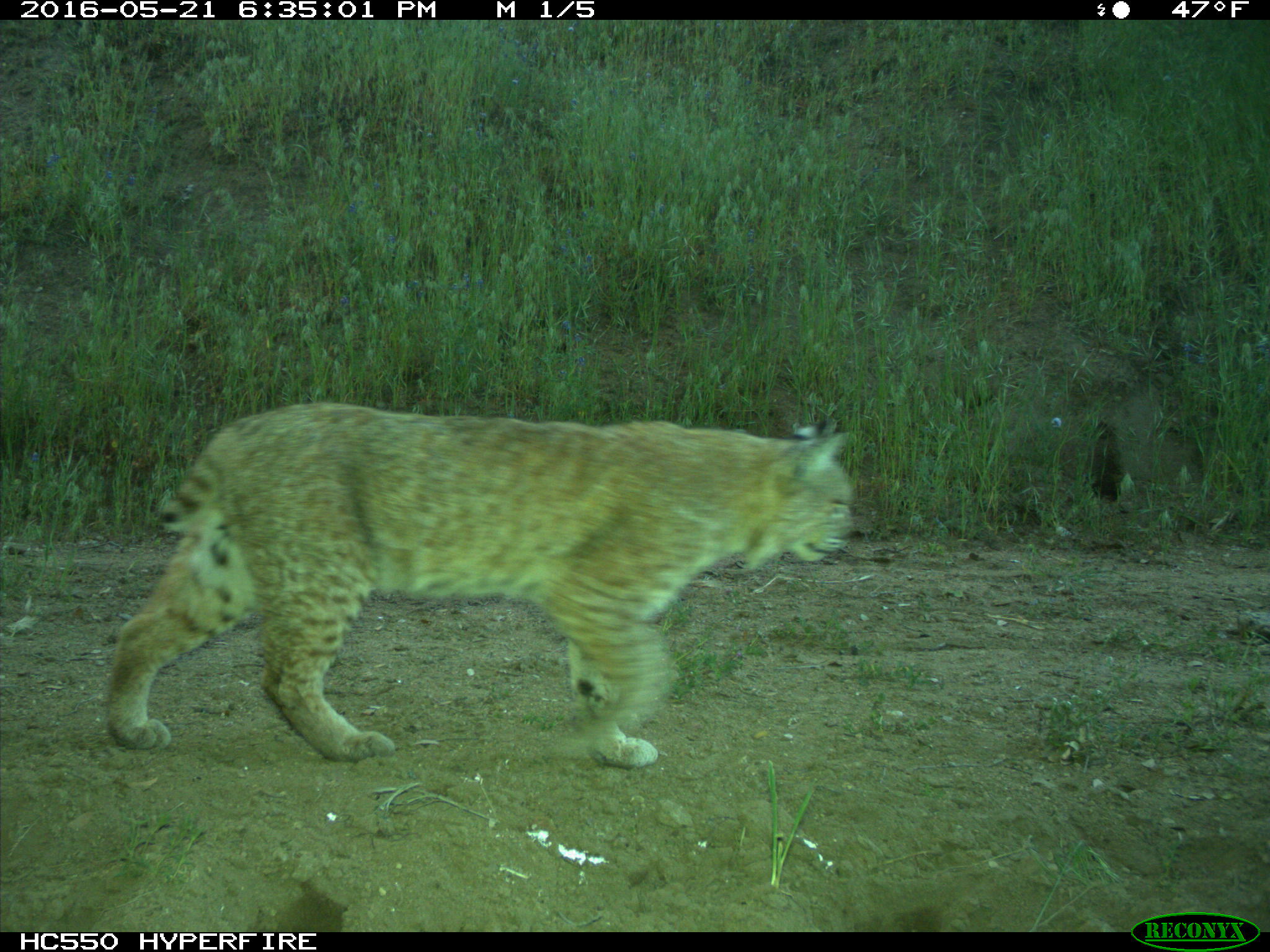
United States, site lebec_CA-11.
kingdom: Animalia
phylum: Chordata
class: Mammalia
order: Carnivora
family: Felidae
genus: Lynx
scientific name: Lynx rufus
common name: bobcat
Lynx rufus (bobcat).